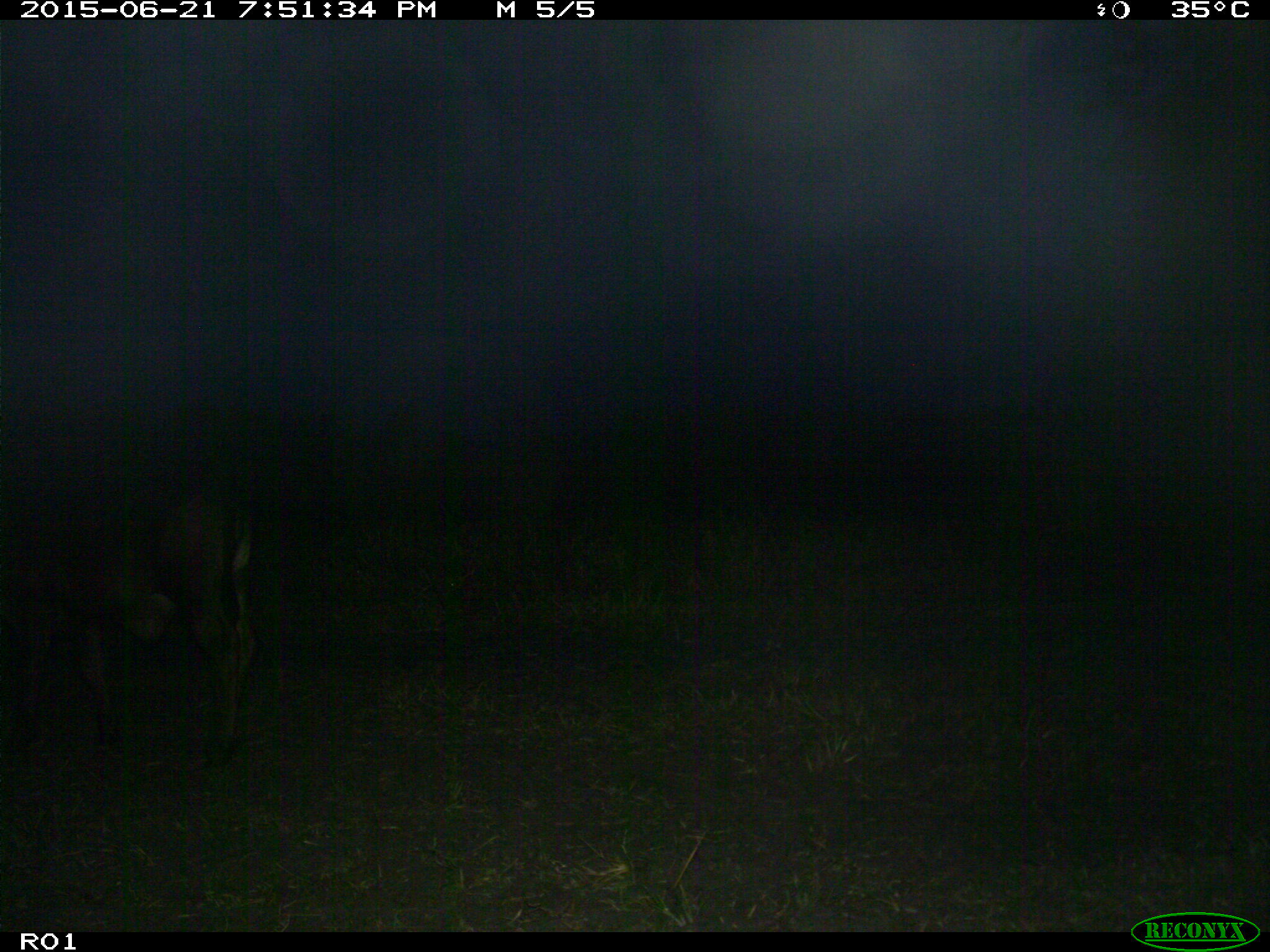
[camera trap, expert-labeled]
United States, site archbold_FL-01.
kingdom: Animalia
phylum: Chordata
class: Mammalia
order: Artiodactyla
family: Bovidae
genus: Bos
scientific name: Bos taurus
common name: domestic cow